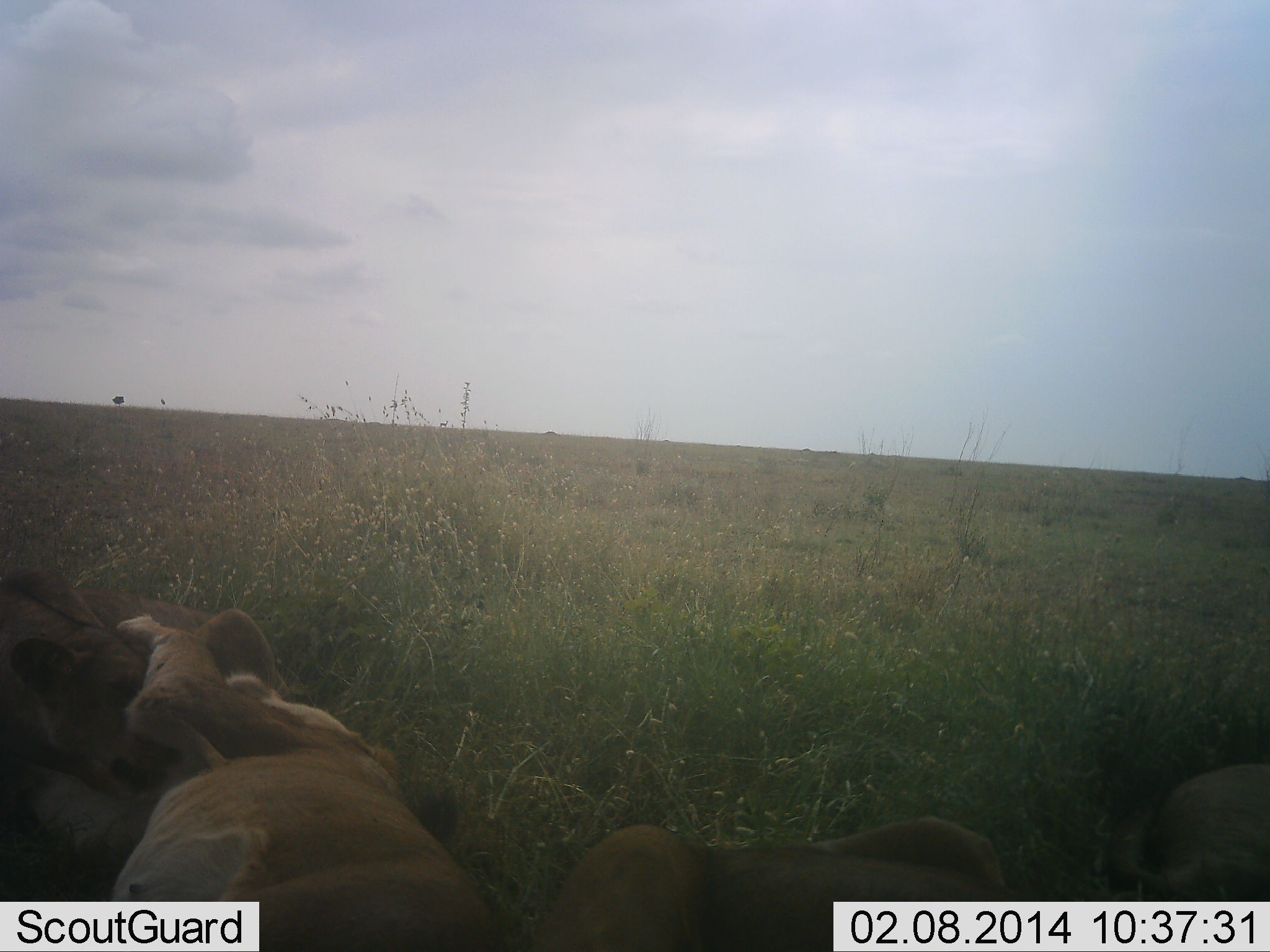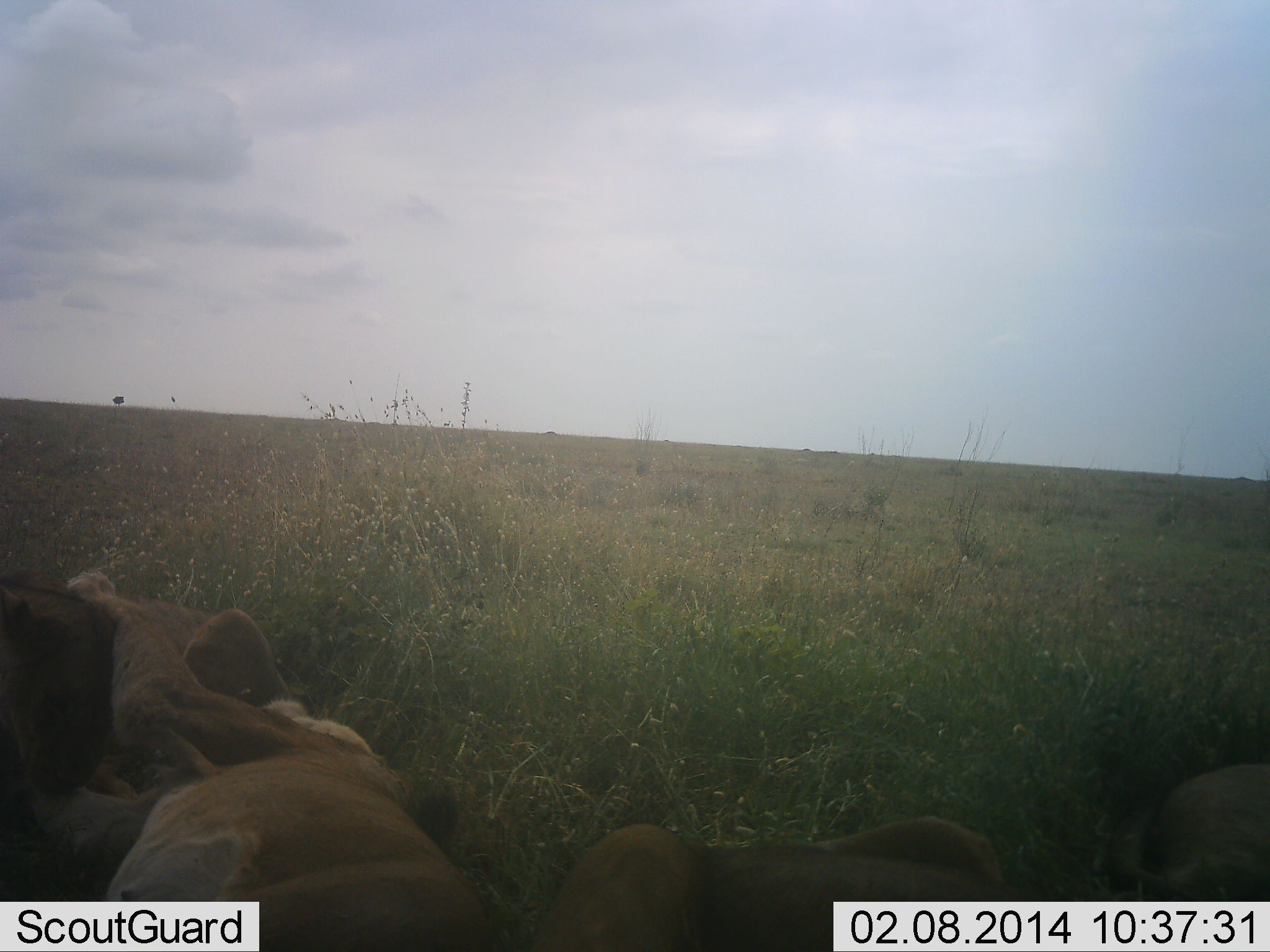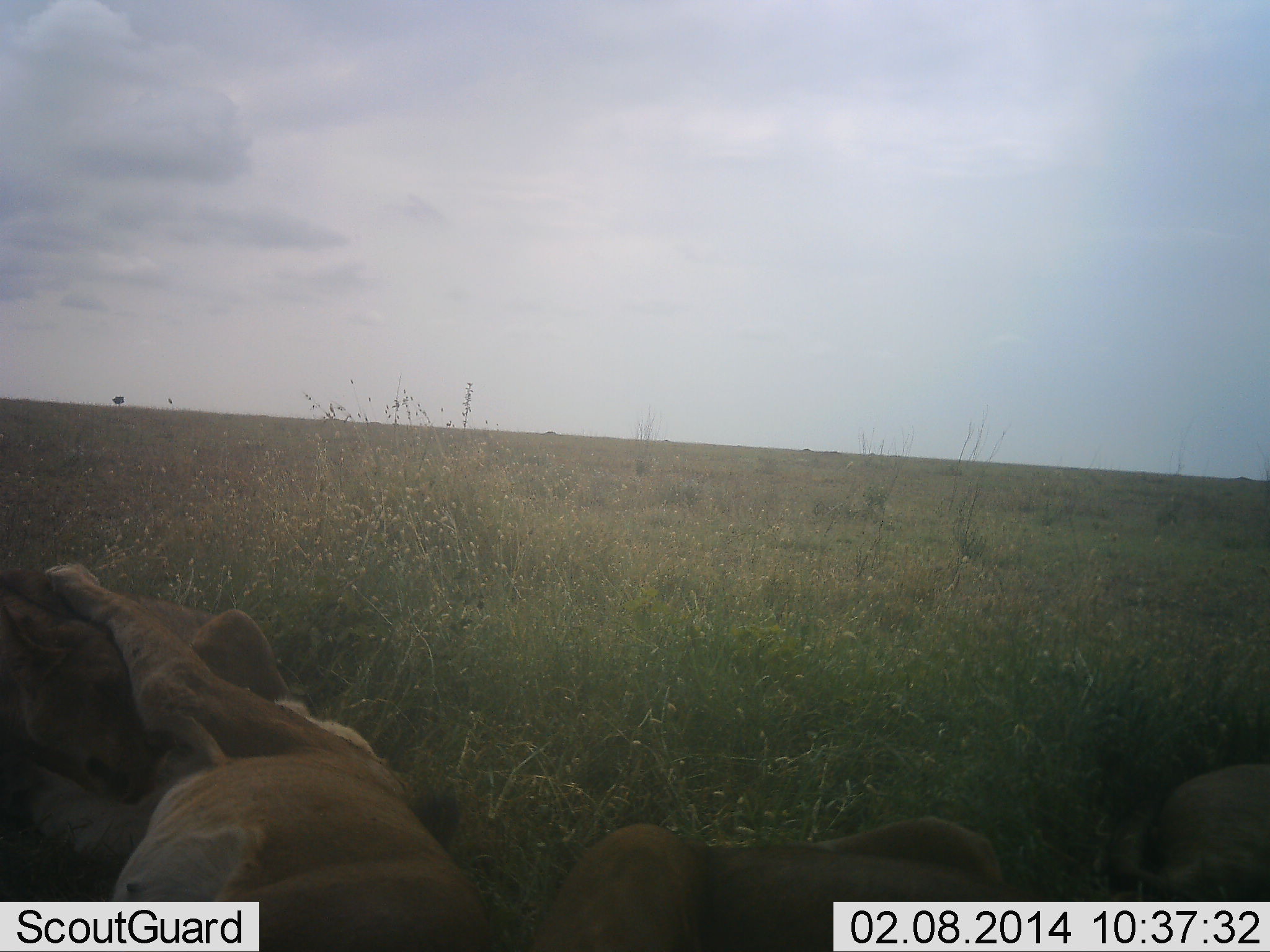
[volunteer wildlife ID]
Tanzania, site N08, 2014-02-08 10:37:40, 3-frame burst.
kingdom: Animalia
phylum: Chordata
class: Mammalia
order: Carnivora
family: Felidae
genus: Panthera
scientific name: Panthera leo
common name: lion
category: lionfemale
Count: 4.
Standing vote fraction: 0%.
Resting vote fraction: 90%.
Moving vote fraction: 0%.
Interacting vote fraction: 90%.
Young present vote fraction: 20%.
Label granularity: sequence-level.